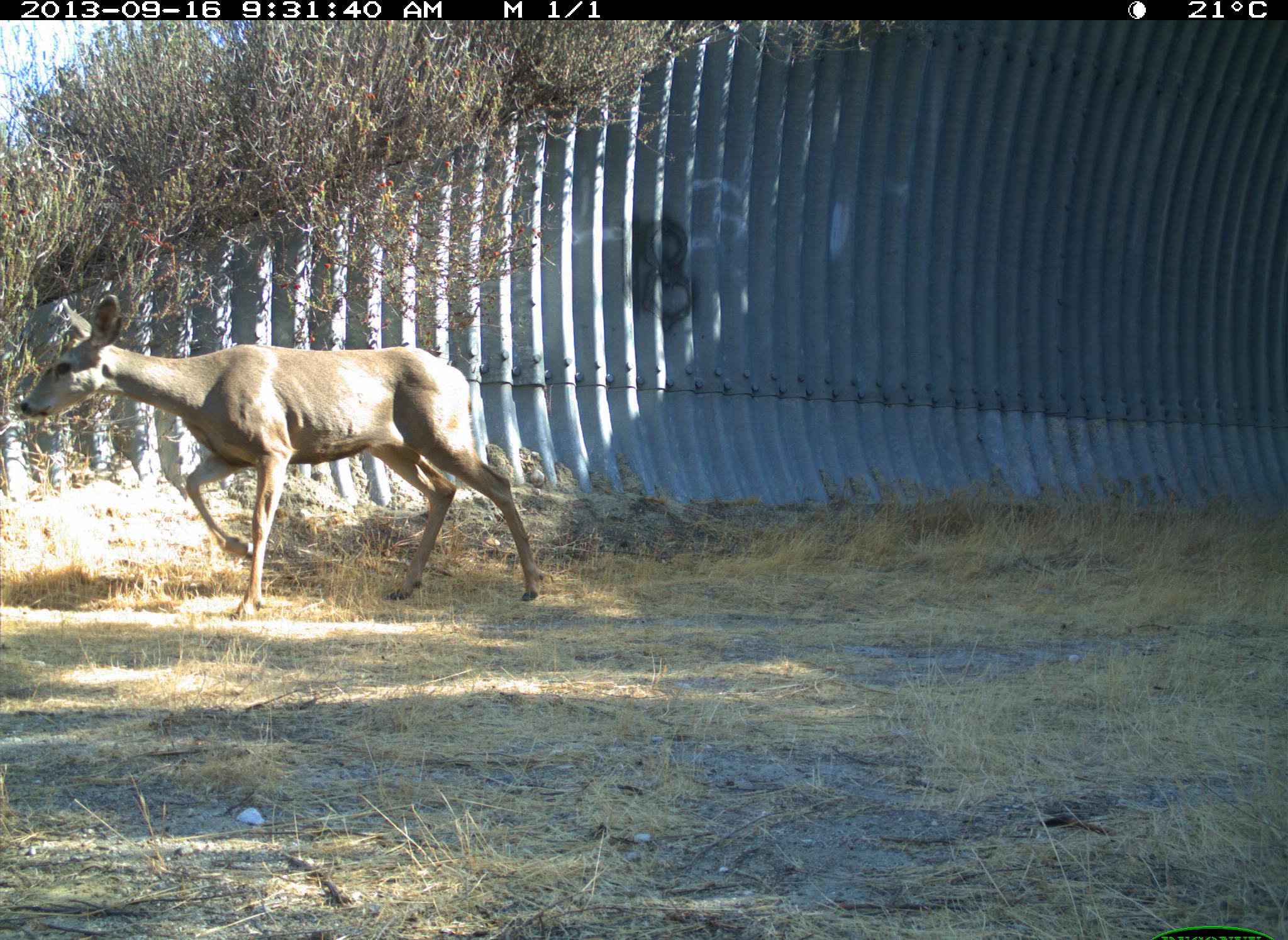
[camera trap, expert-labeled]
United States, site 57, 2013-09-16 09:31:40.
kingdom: Animalia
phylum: Chordata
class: Mammalia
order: Artiodactyla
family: Cervidae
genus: Odocoileus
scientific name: Odocoileus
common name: deer